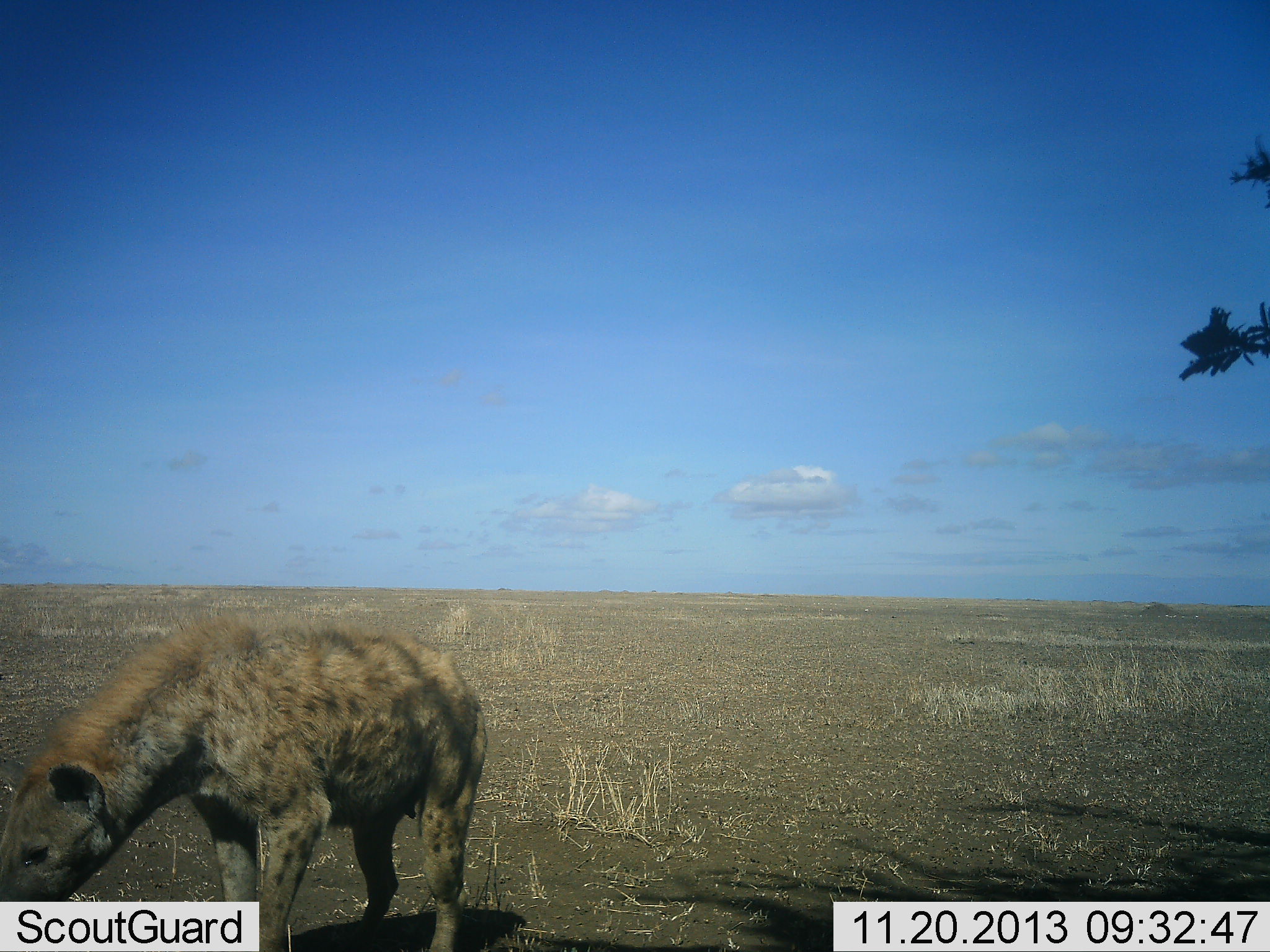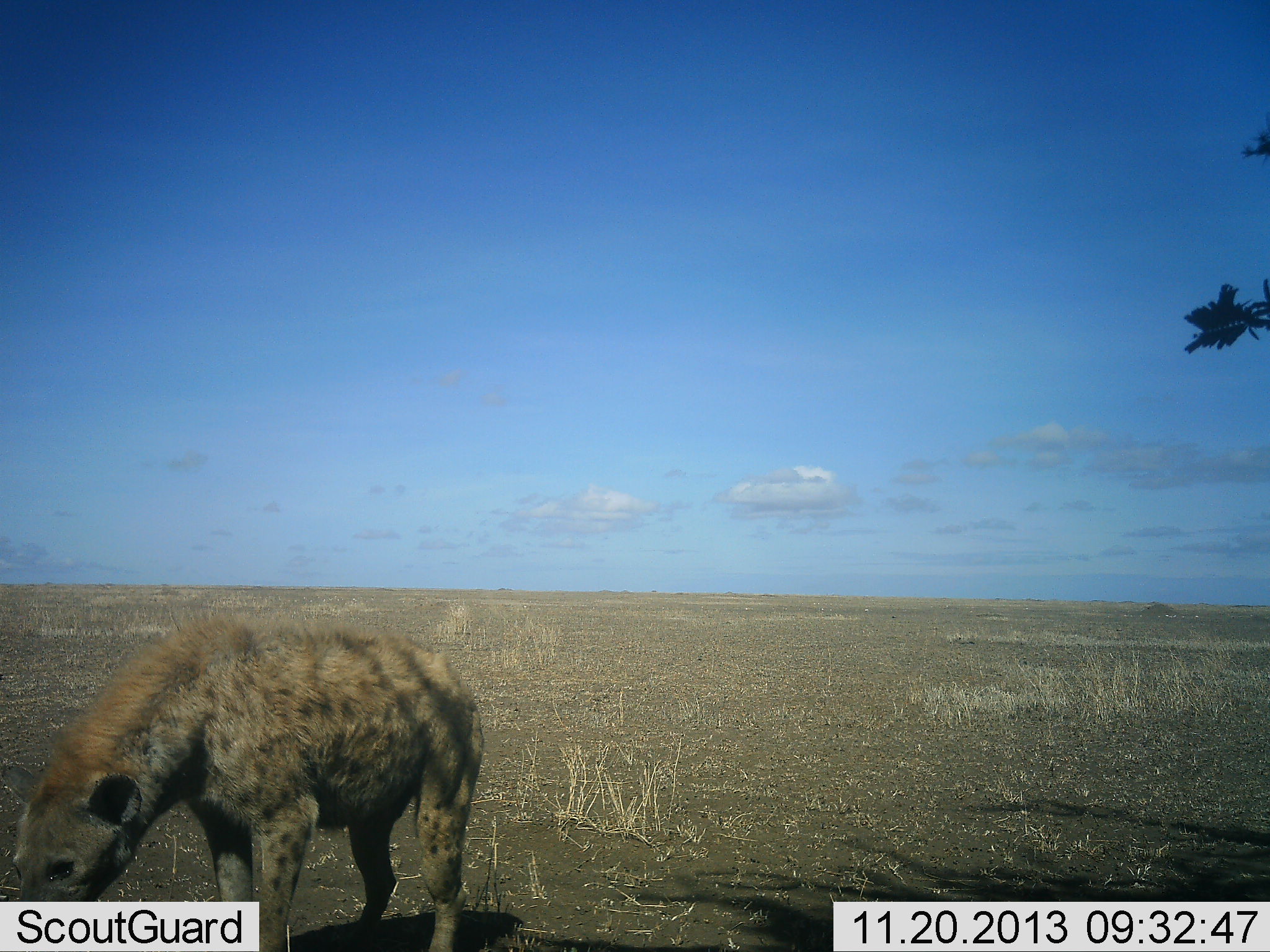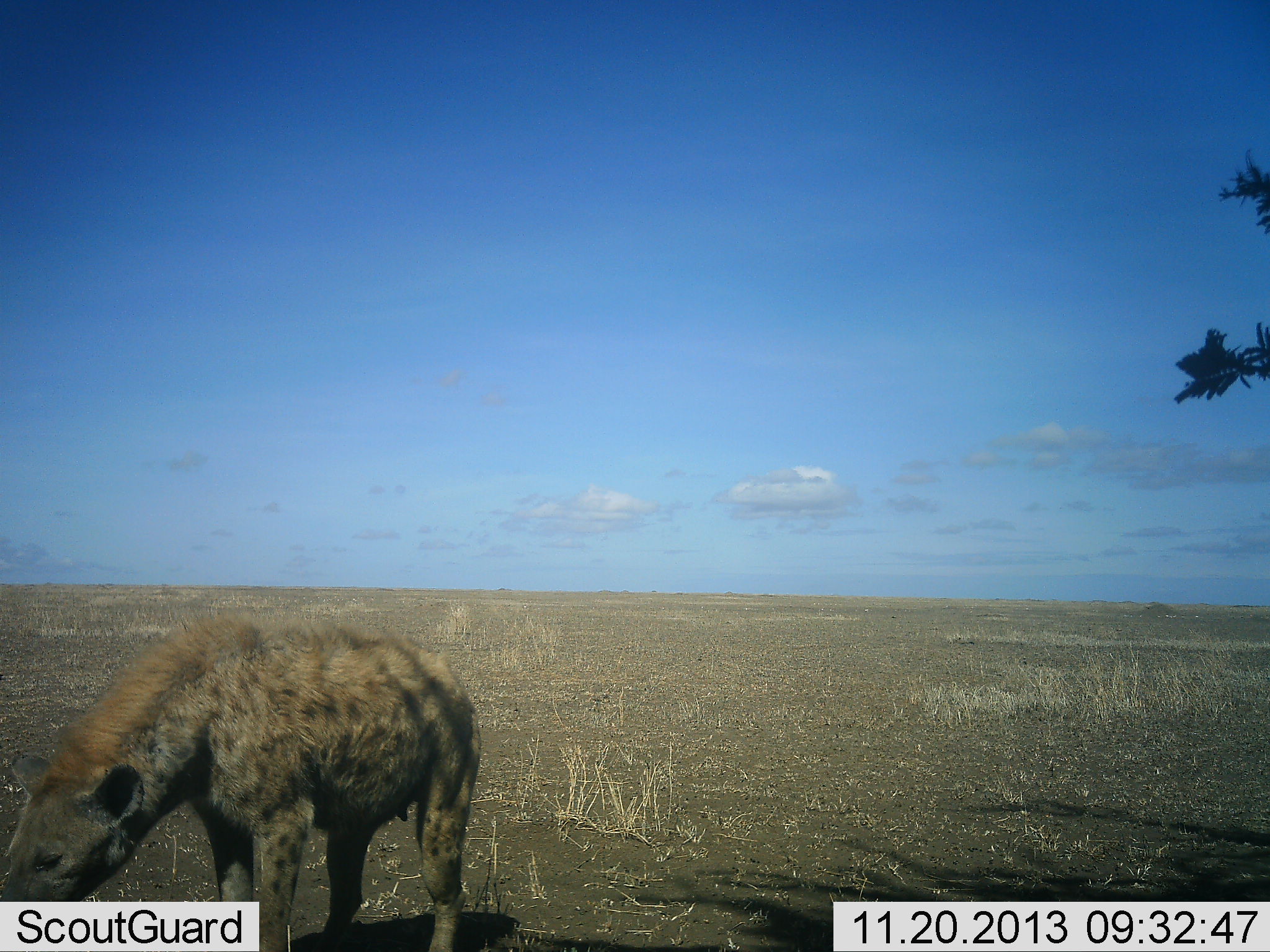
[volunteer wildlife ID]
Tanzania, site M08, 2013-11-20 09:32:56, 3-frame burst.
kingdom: Animalia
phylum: Chordata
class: Mammalia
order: Carnivora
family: Hyaenidae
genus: Crocuta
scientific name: Crocuta crocuta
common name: spotted hyena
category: hyenaspotted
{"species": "hyenaspotted (spotted hyena) (Crocuta crocuta)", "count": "1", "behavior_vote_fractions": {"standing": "80%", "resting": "0%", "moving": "0%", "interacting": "0%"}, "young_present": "0%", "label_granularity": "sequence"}